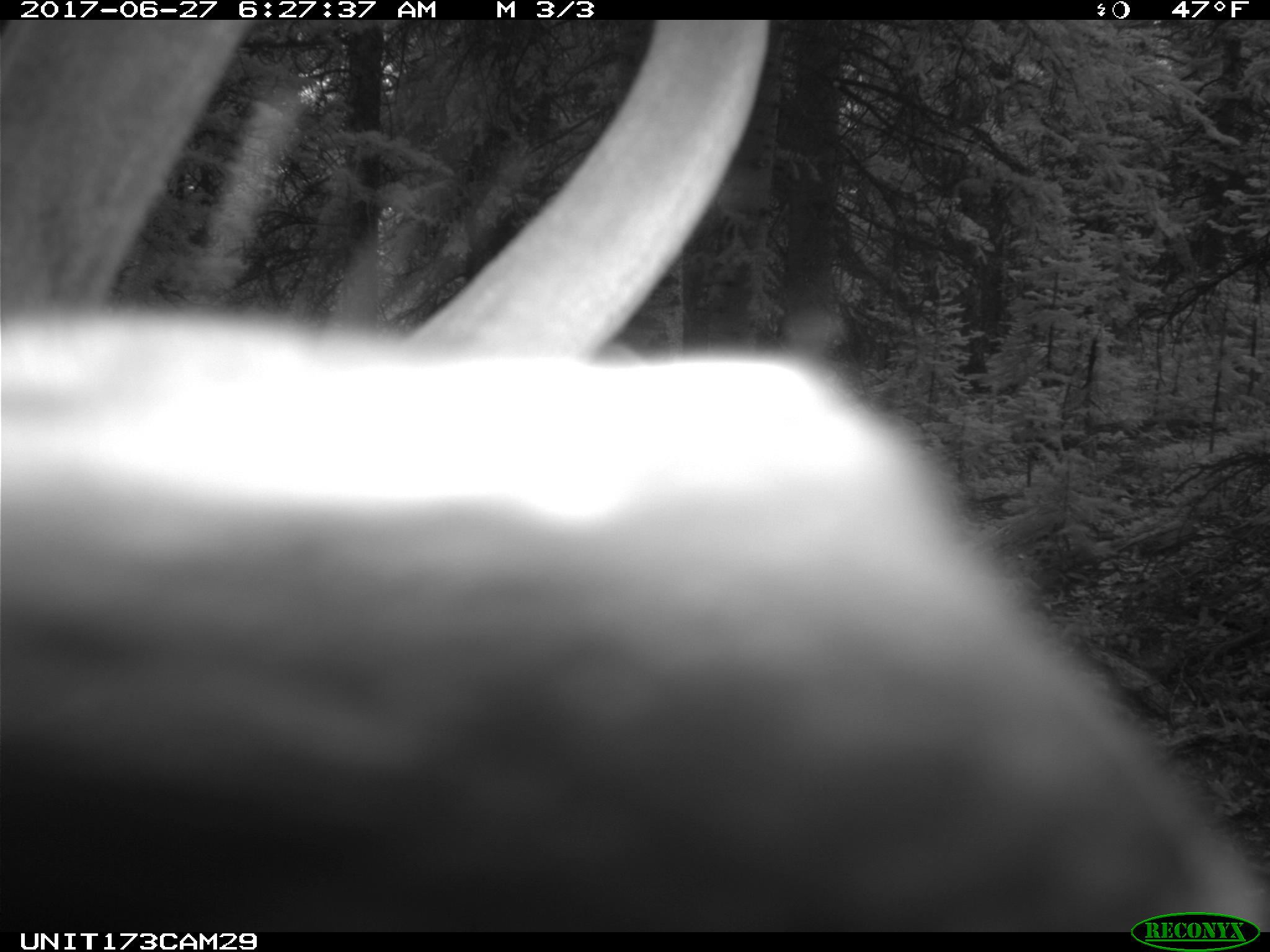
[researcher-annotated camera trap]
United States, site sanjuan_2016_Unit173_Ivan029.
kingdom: Animalia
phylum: Chordata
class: Mammalia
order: Artiodactyla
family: Cervidae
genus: Cervus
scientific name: Cervus elaphus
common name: red deer